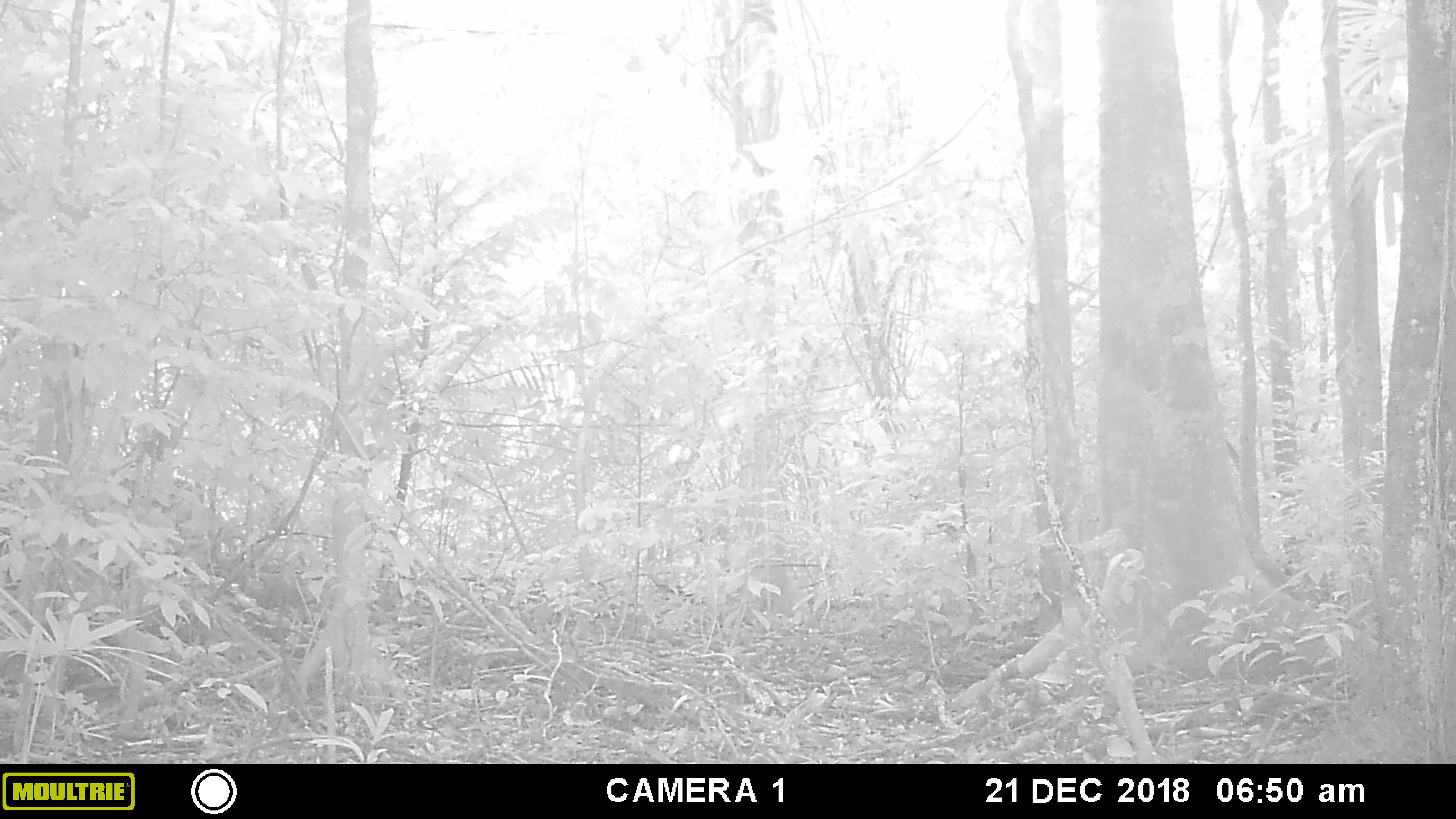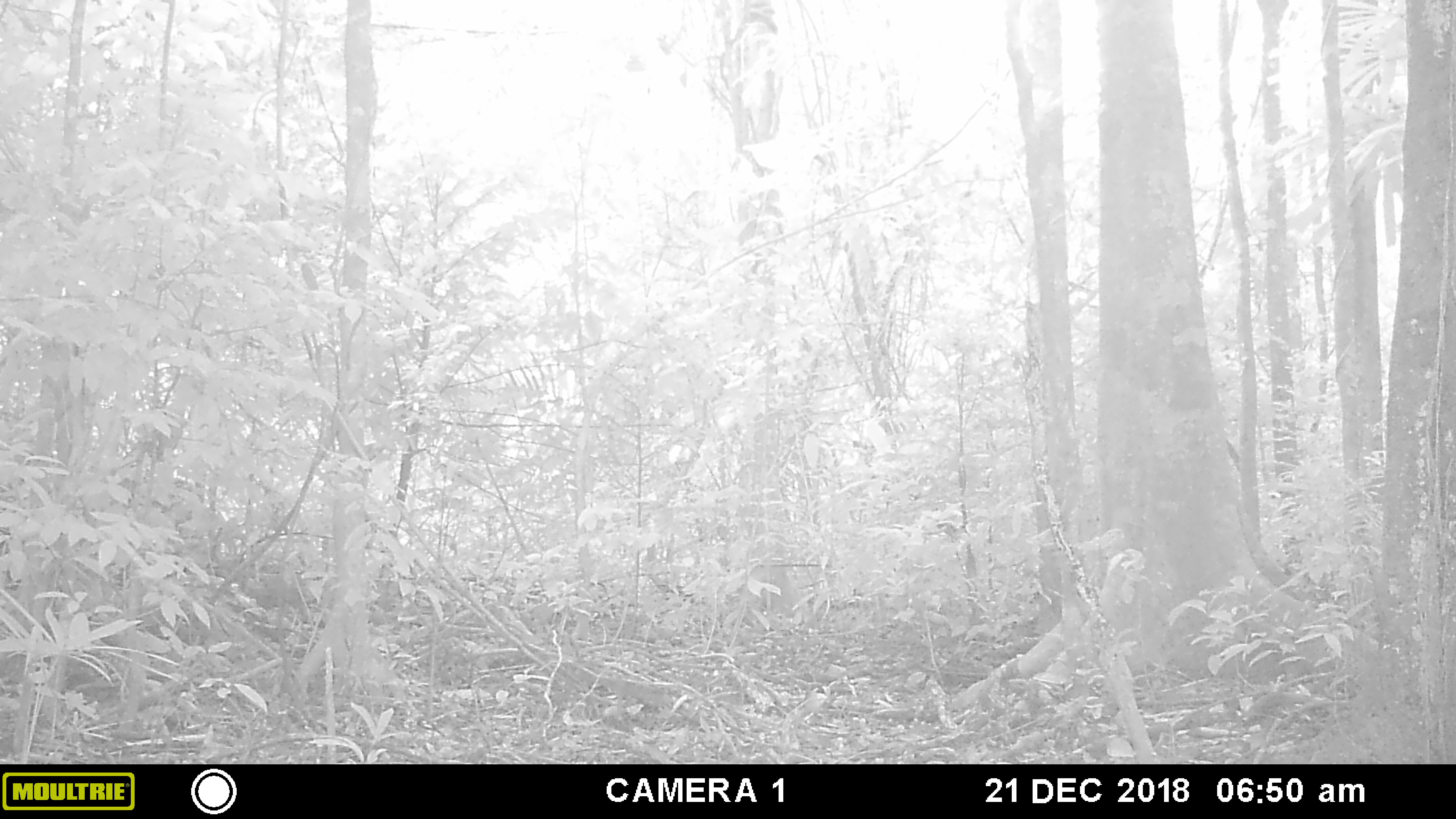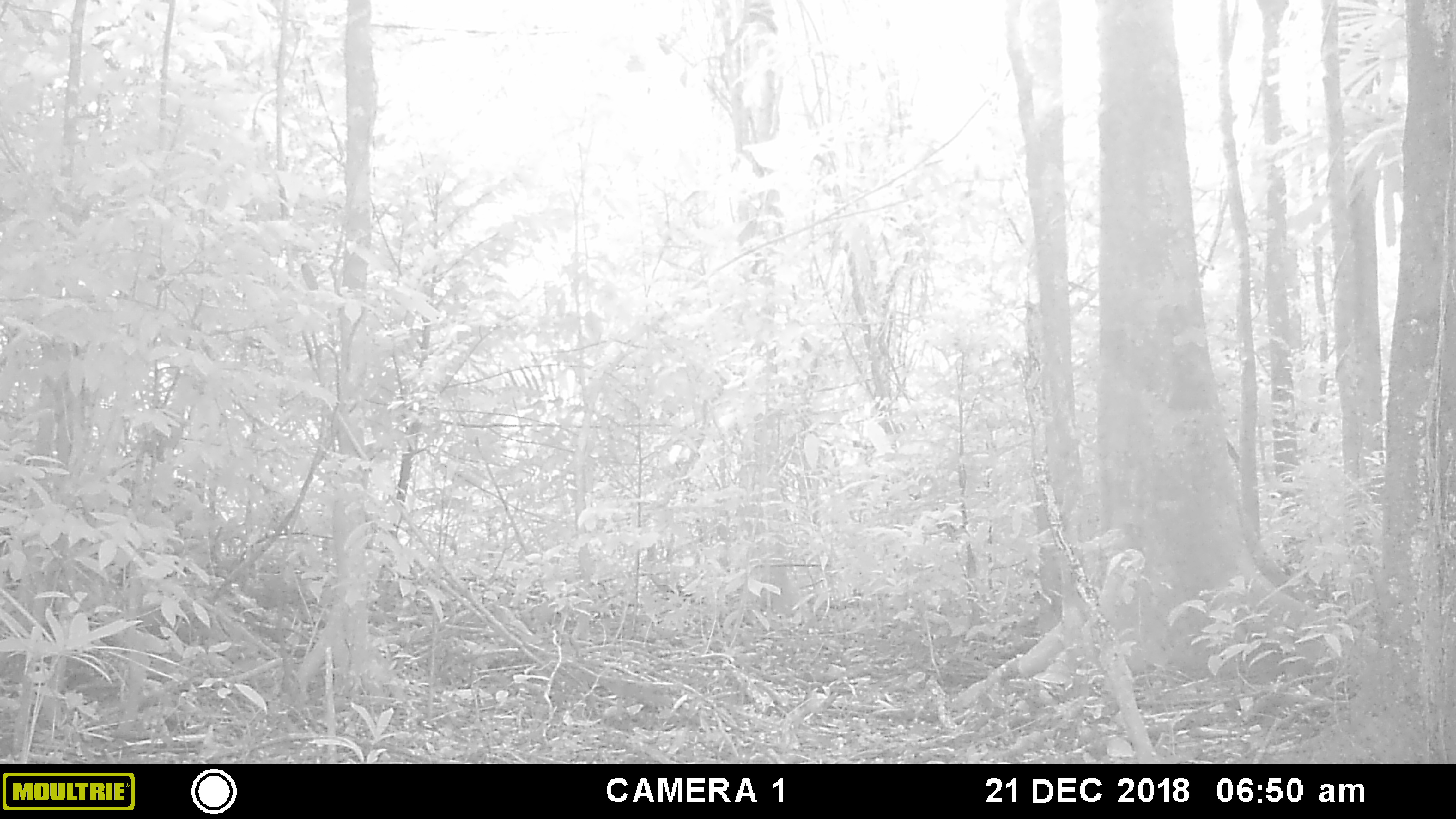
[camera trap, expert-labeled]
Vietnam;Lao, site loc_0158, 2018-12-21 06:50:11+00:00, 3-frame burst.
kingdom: Animalia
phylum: Chordata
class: Mammalia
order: Artiodactyla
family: Cervidae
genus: Muntiacus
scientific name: Muntiacus vuquangensis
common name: large-antlered muntjac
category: large antlered muntjac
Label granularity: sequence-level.